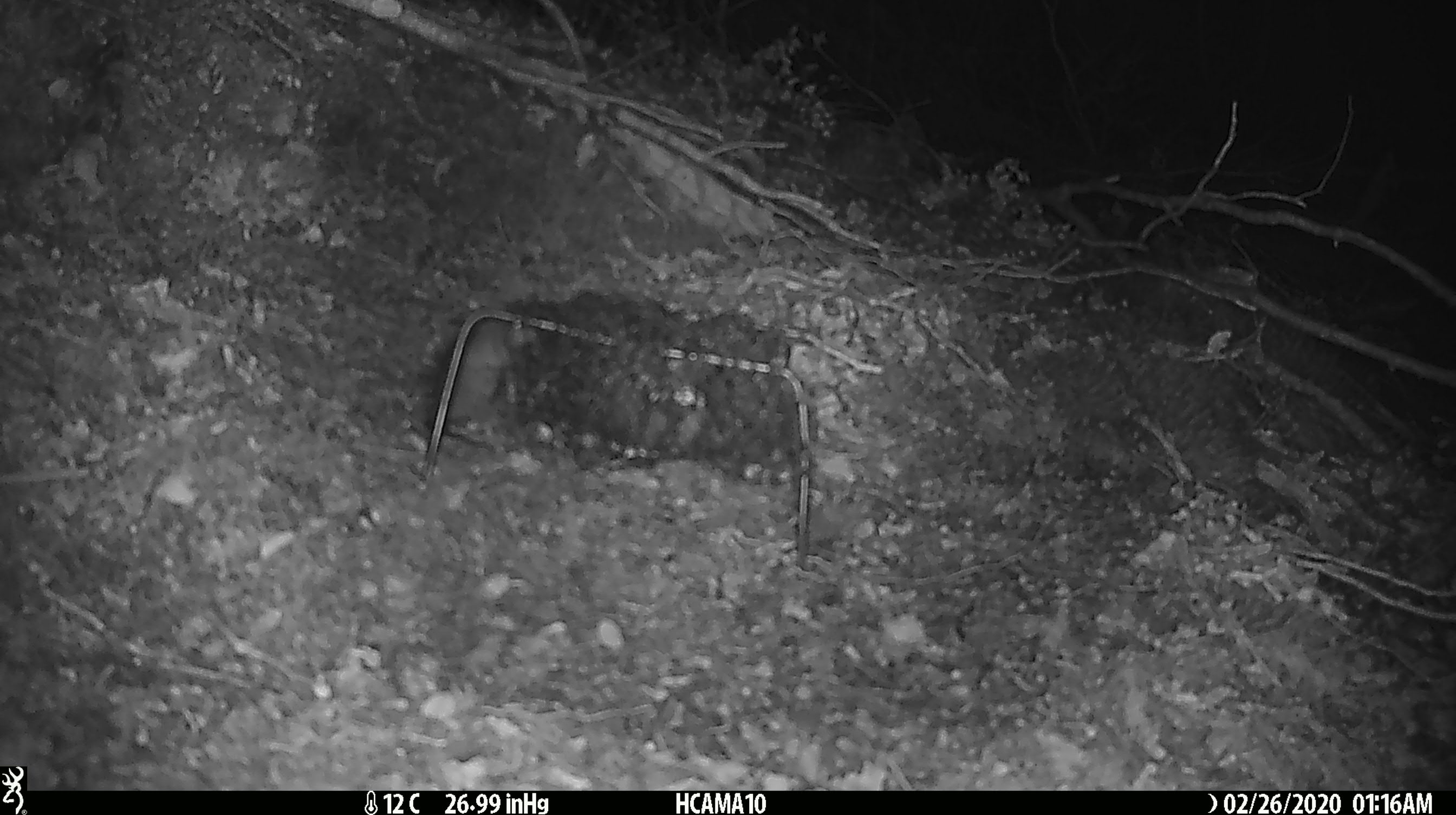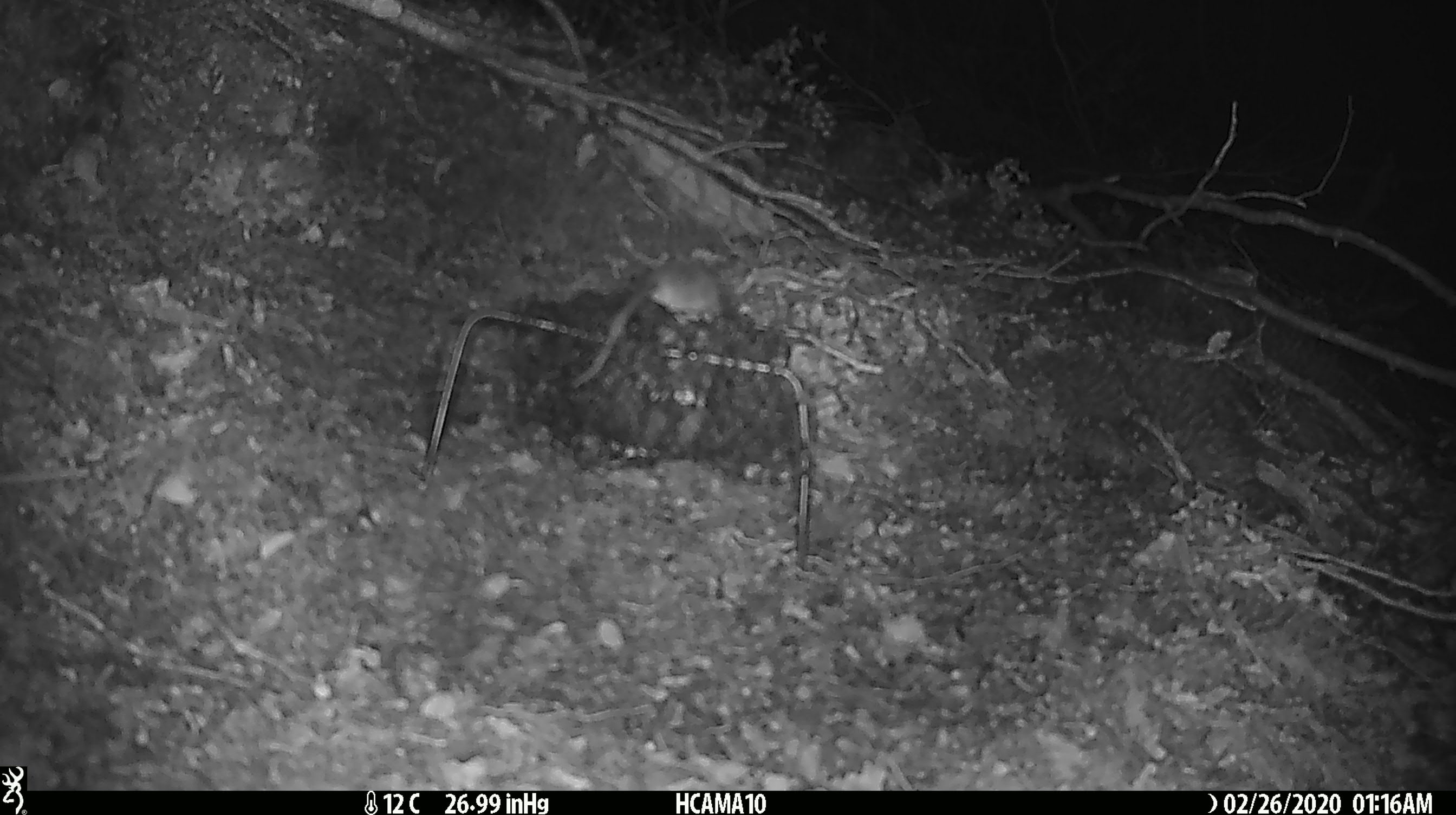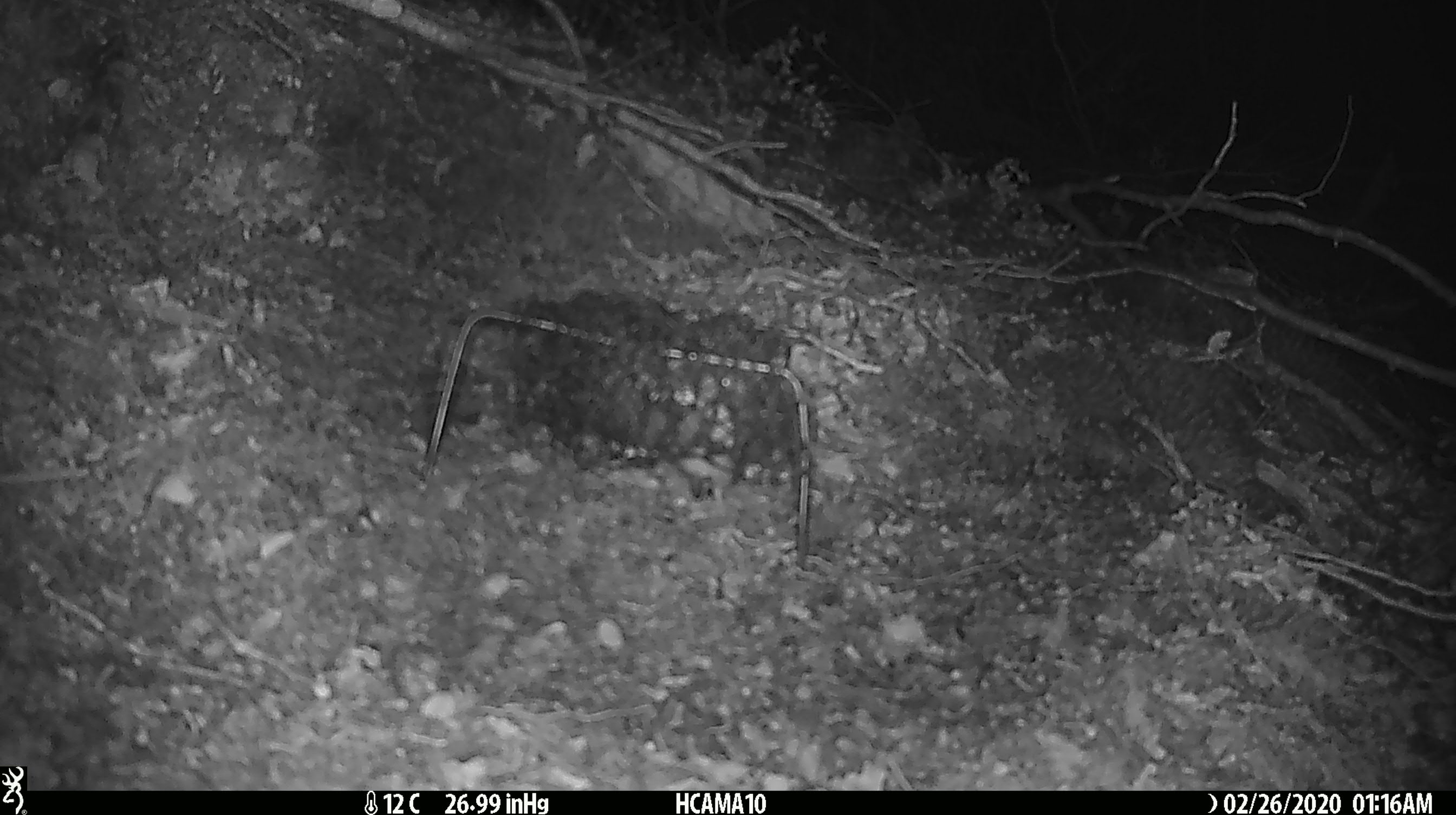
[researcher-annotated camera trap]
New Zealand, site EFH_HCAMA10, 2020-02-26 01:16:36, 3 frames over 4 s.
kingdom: Animalia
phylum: Chordata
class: Mammalia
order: Rodentia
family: Muridae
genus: Mus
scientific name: Mus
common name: mouse